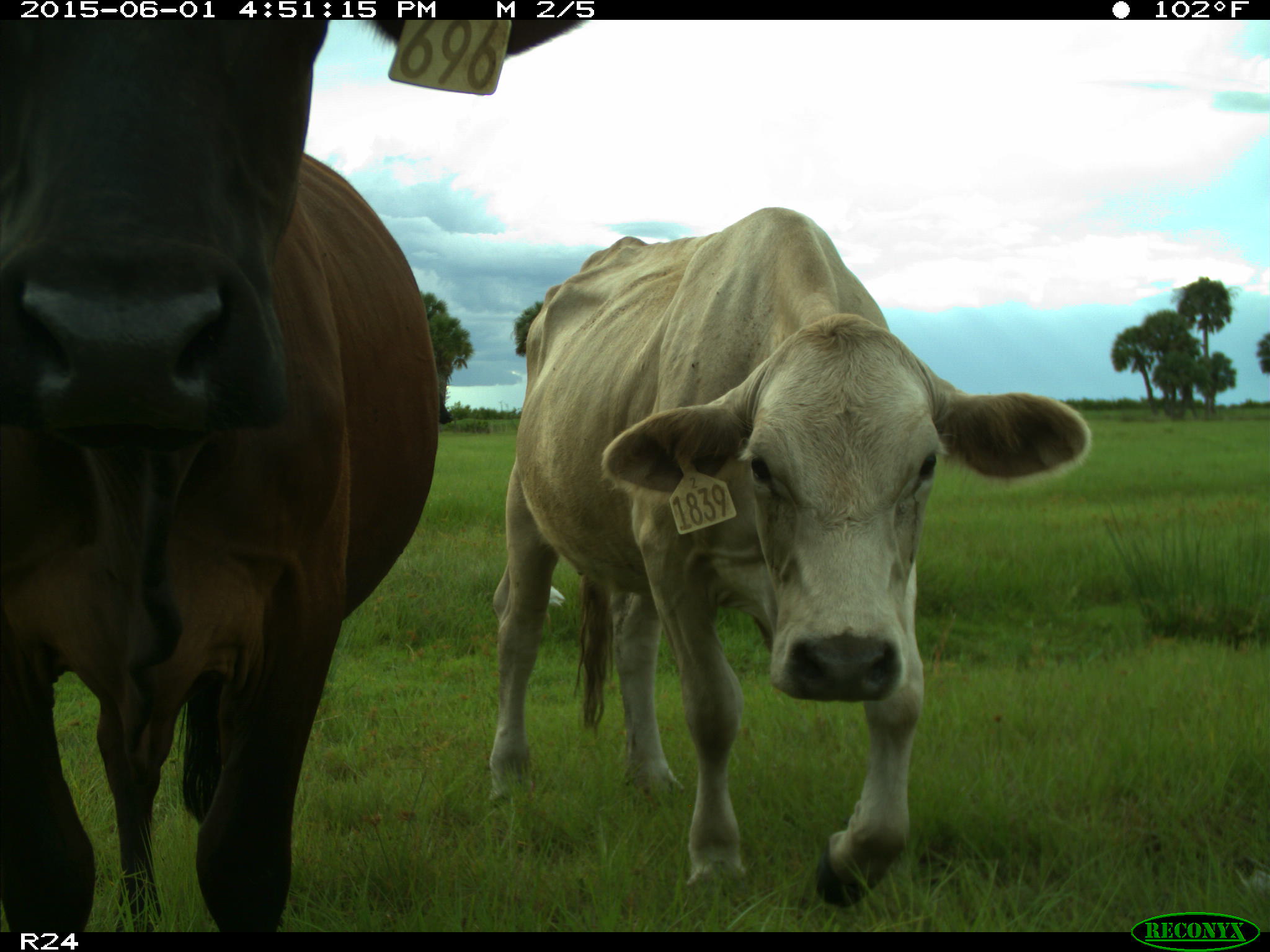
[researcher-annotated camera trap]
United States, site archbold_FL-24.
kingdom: Animalia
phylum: Chordata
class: Mammalia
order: Artiodactyla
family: Bovidae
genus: Bos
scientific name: Bos taurus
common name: domestic cow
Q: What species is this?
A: Bos taurus (domestic cow).